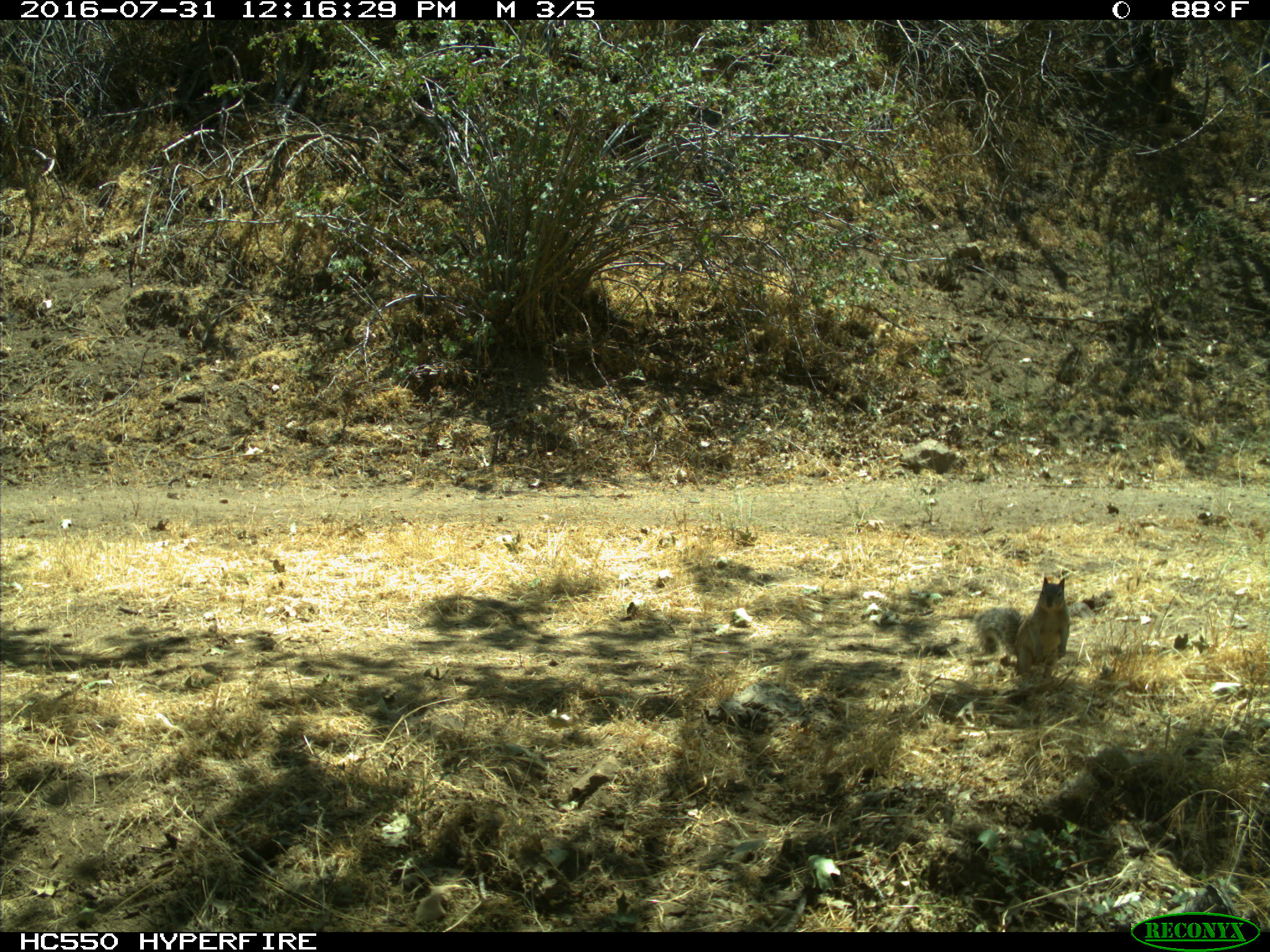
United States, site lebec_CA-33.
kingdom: Animalia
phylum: Chordata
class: Mammalia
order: Rodentia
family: Sciuridae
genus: Otospermophilus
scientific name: Otospermophilus beecheyi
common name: california ground squirrel